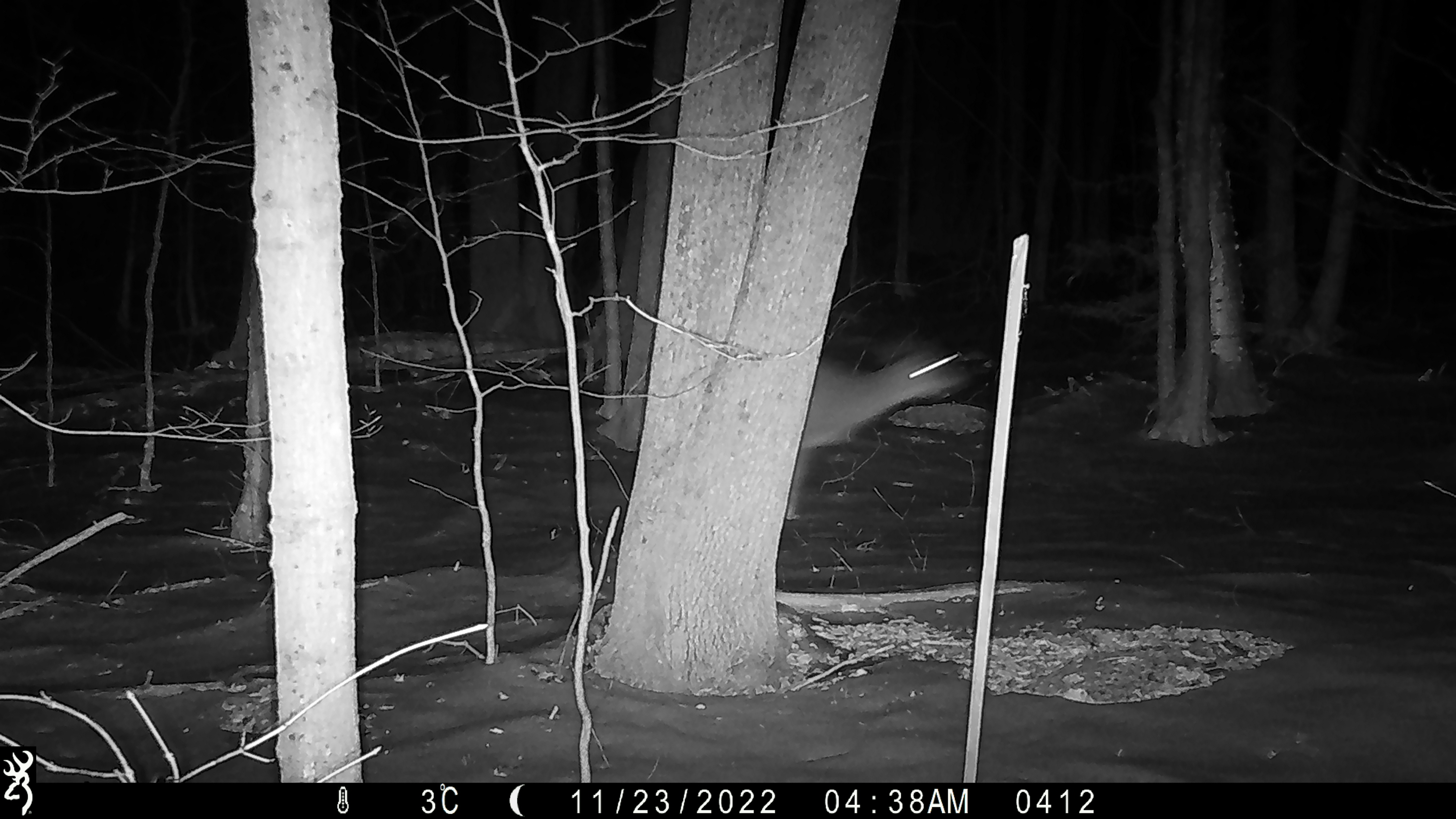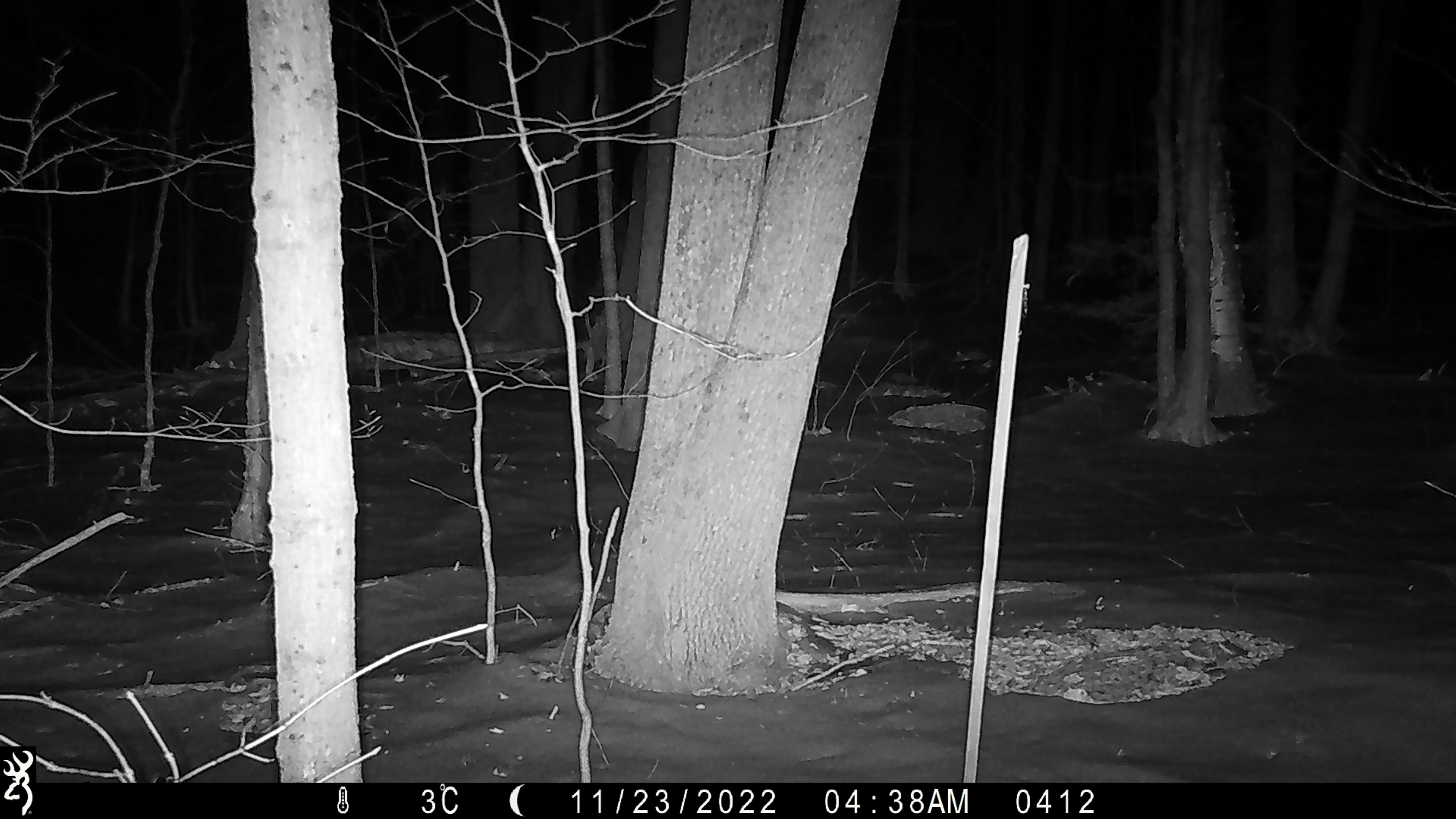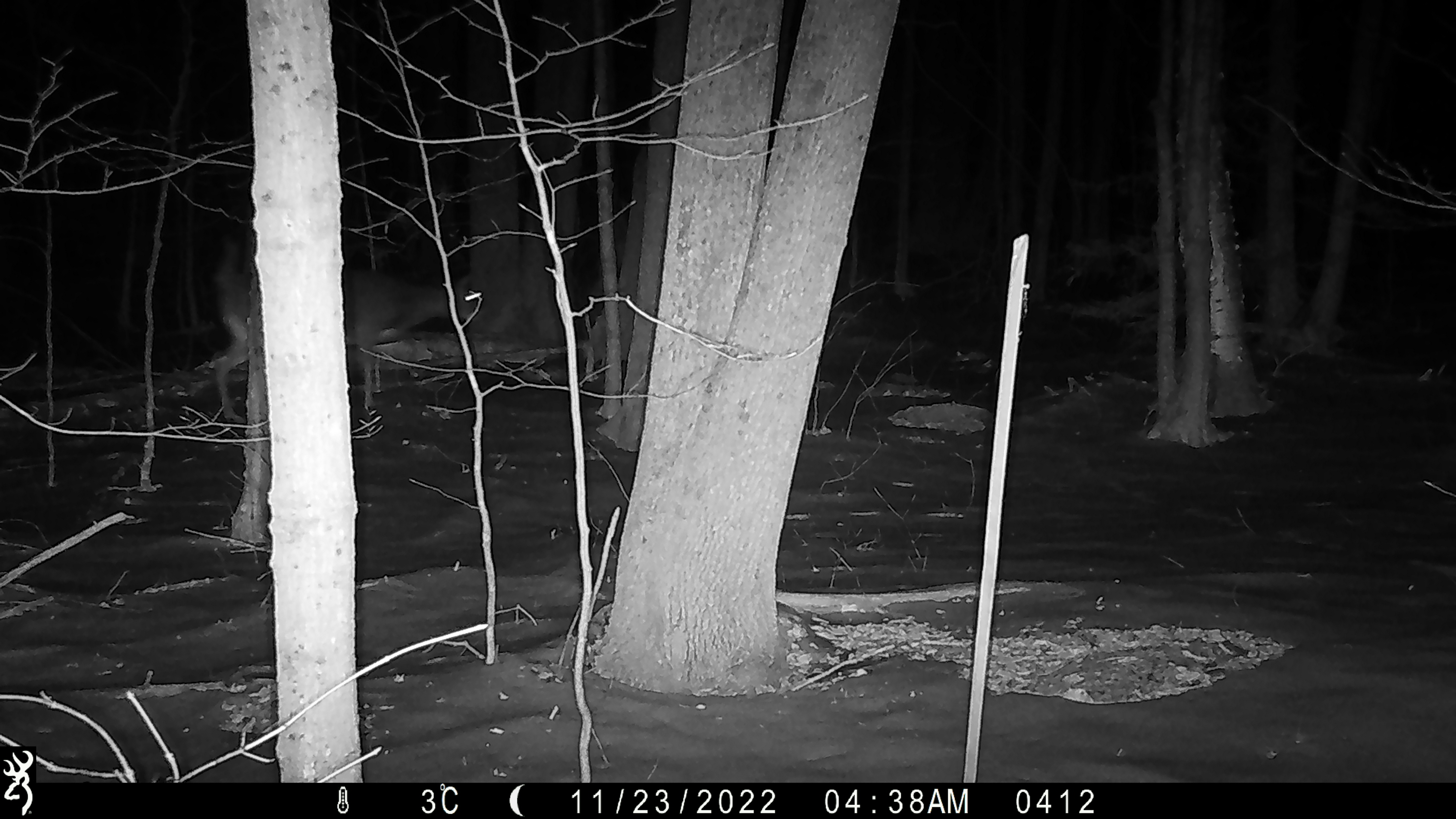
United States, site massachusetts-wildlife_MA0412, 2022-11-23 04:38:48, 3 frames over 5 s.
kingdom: Animalia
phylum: Chordata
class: Mammalia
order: Artiodactyla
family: Cervidae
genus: Odocoileus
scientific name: Odocoileus virginianus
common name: white-tailed deer